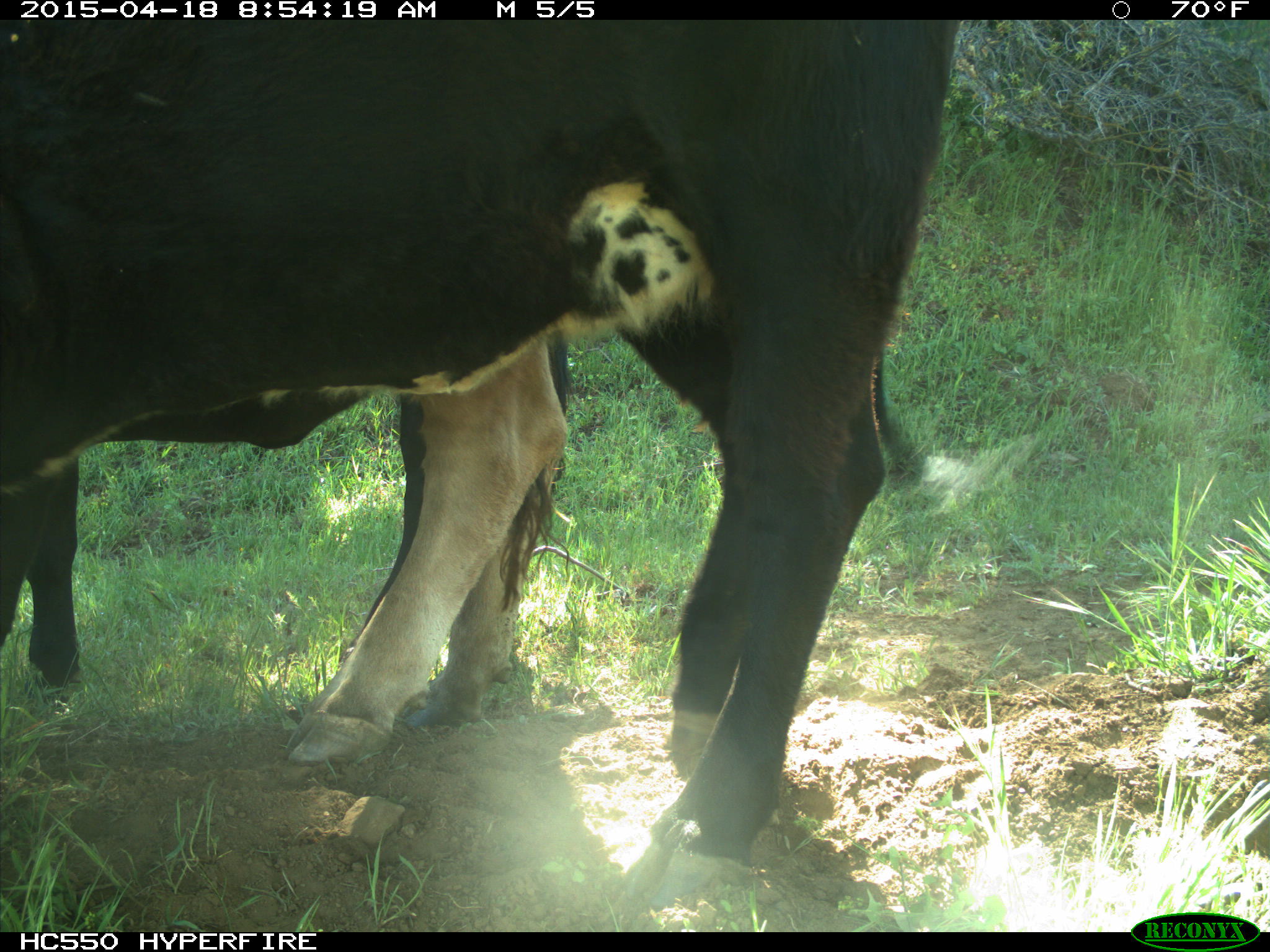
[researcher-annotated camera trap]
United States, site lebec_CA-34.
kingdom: Animalia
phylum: Chordata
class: Mammalia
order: Artiodactyla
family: Bovidae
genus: Bos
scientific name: Bos taurus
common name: domestic cow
Bos taurus (domestic cow).